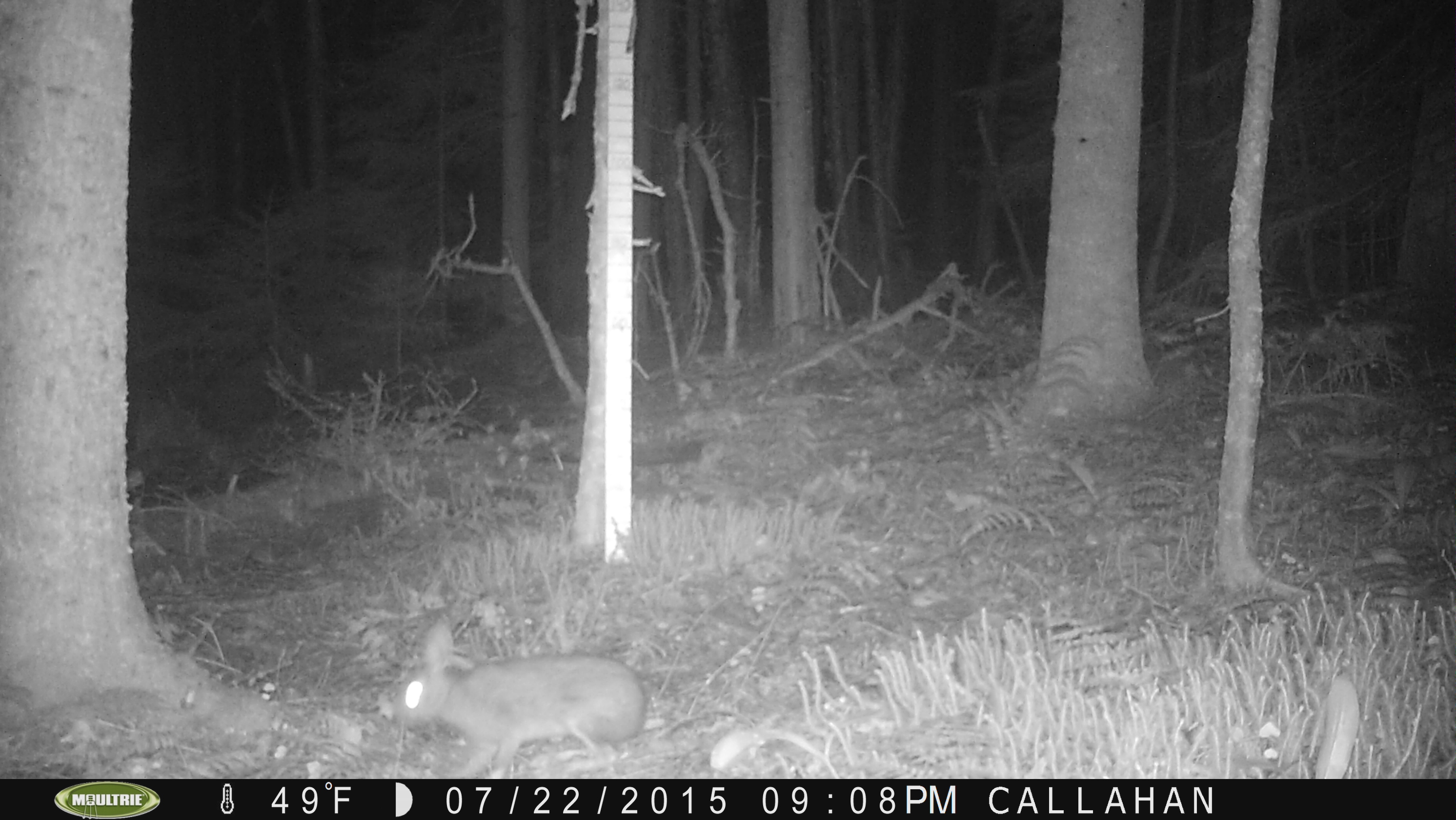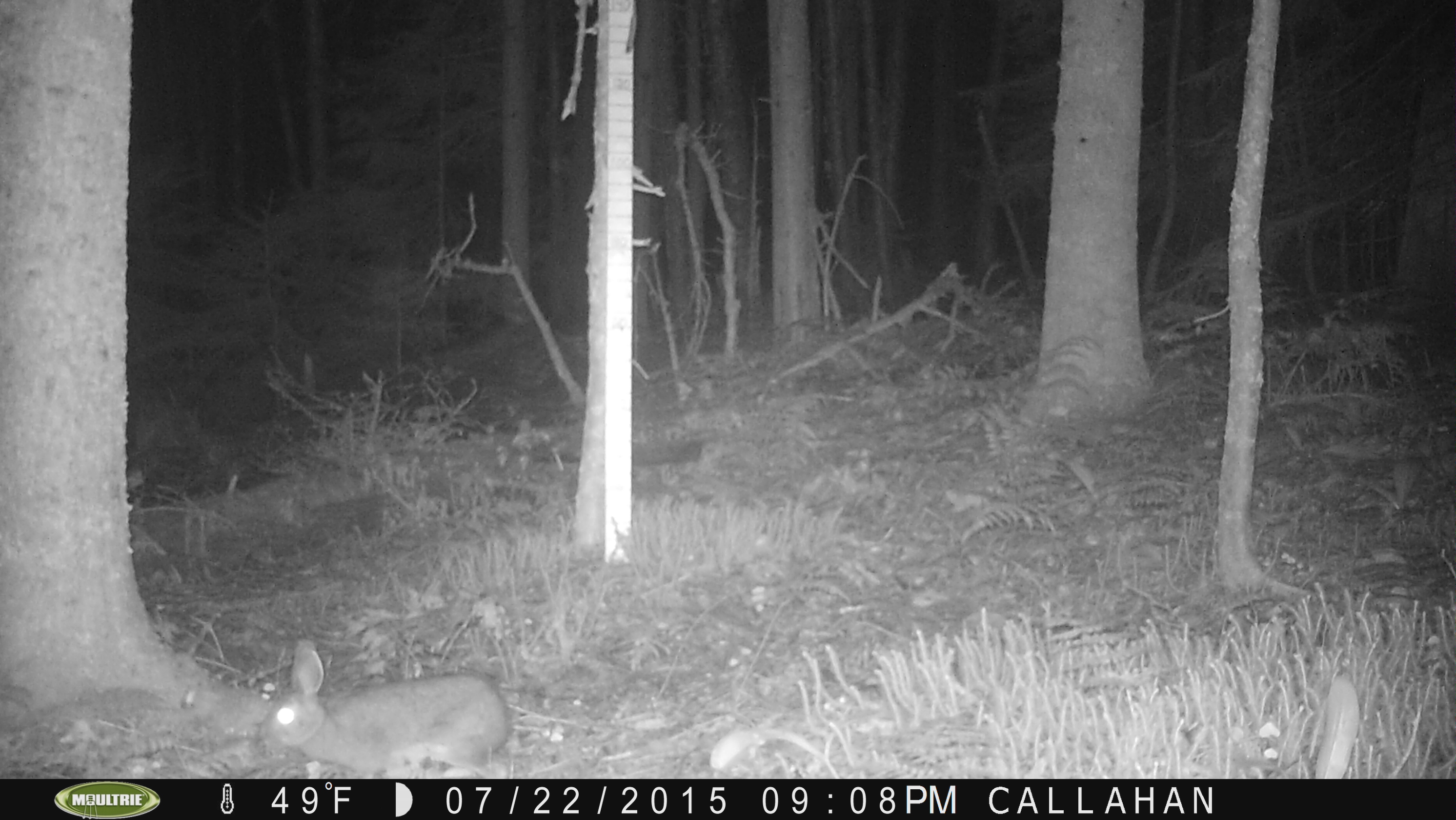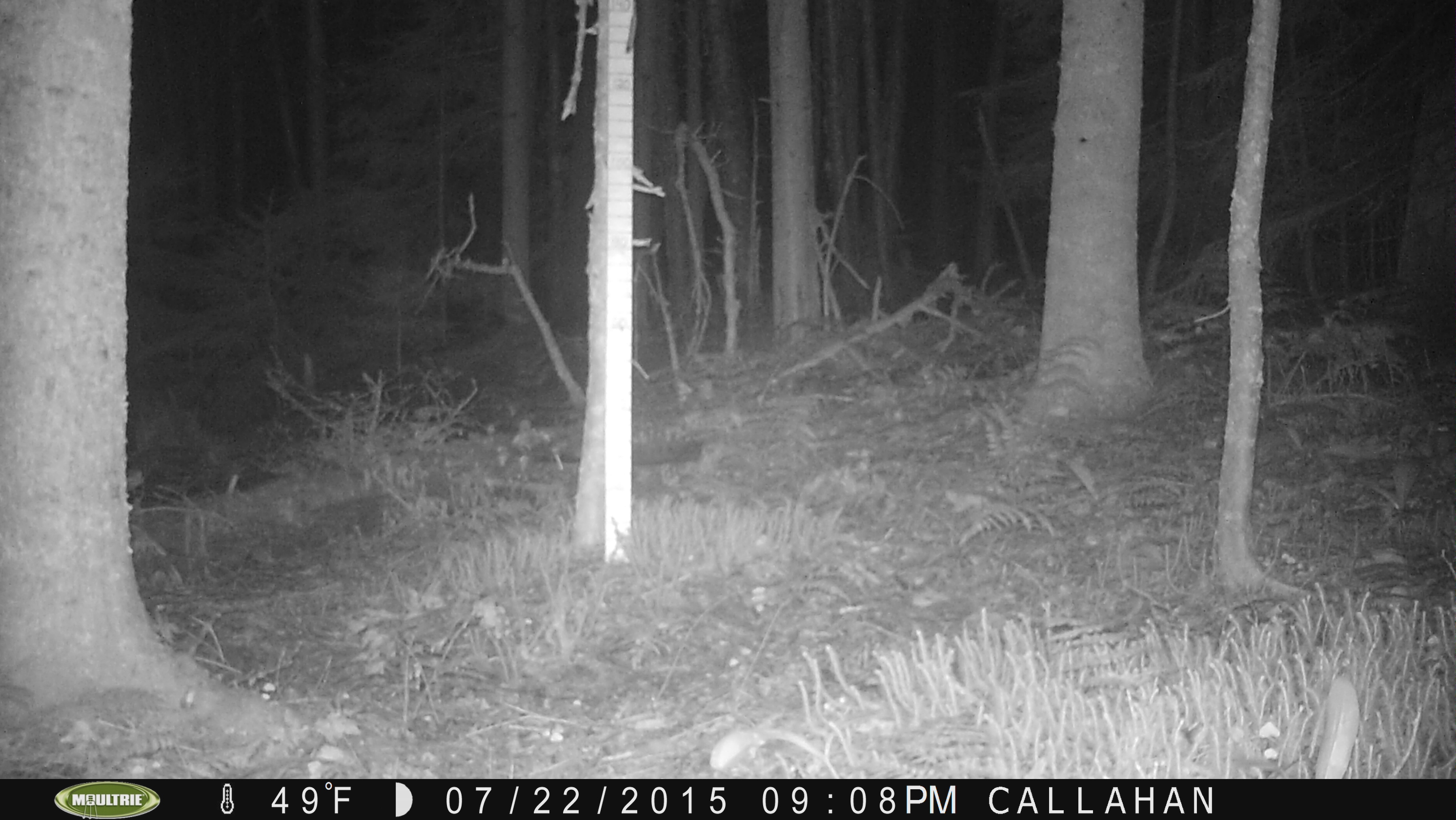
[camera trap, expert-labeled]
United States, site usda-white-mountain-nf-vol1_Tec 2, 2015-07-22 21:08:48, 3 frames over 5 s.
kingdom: Animalia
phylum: Chordata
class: Mammalia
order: Lagomorpha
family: Leporidae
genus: Lepus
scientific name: Lepus americanus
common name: snowshoe hare